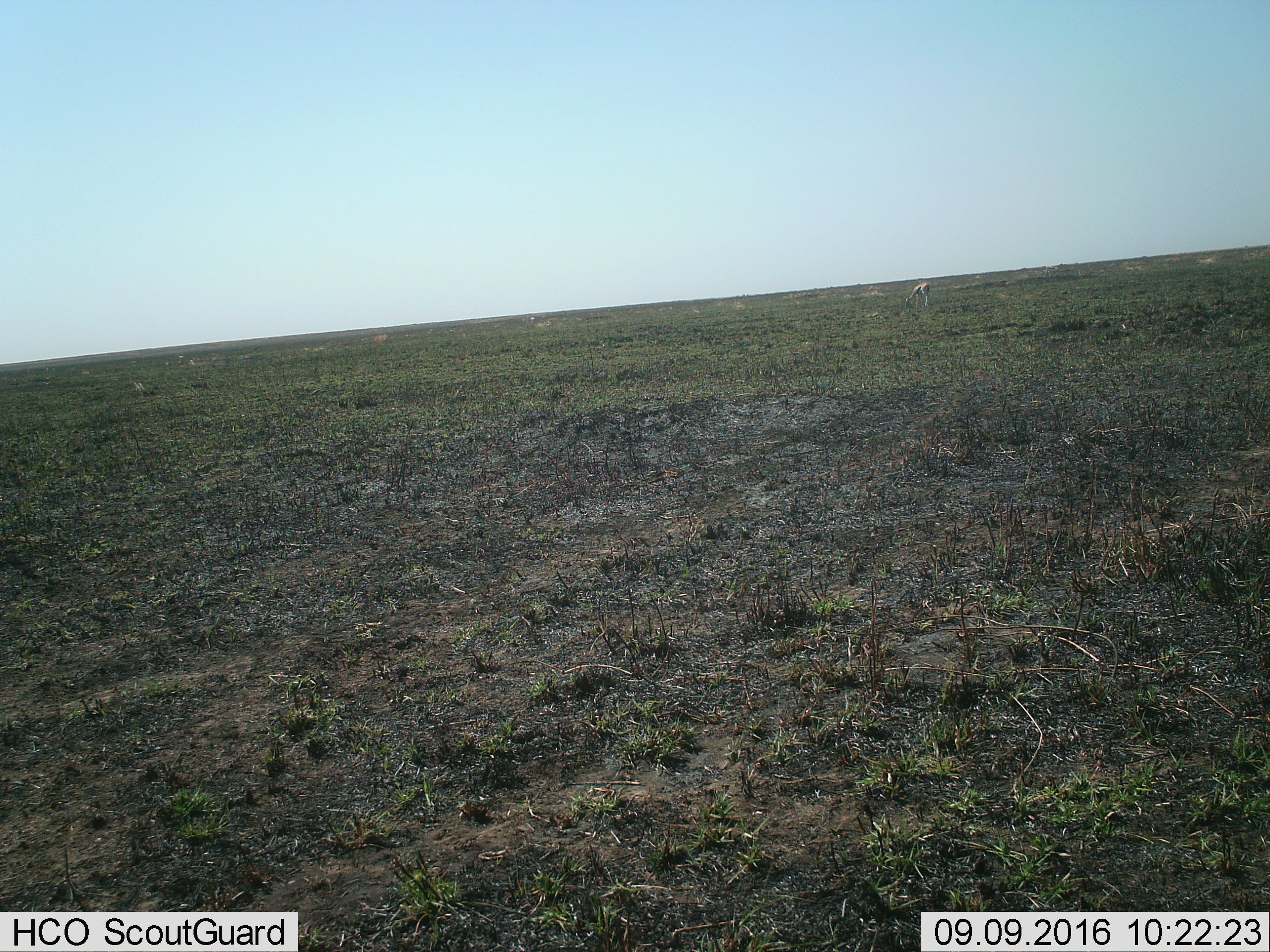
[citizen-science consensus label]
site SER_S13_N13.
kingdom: Animalia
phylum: Chordata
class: Mammalia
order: Artiodactyla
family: Bovidae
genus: Eudorcas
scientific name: Eudorcas thomsonii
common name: thomson's gazelle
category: gazellethomsons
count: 1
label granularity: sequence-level